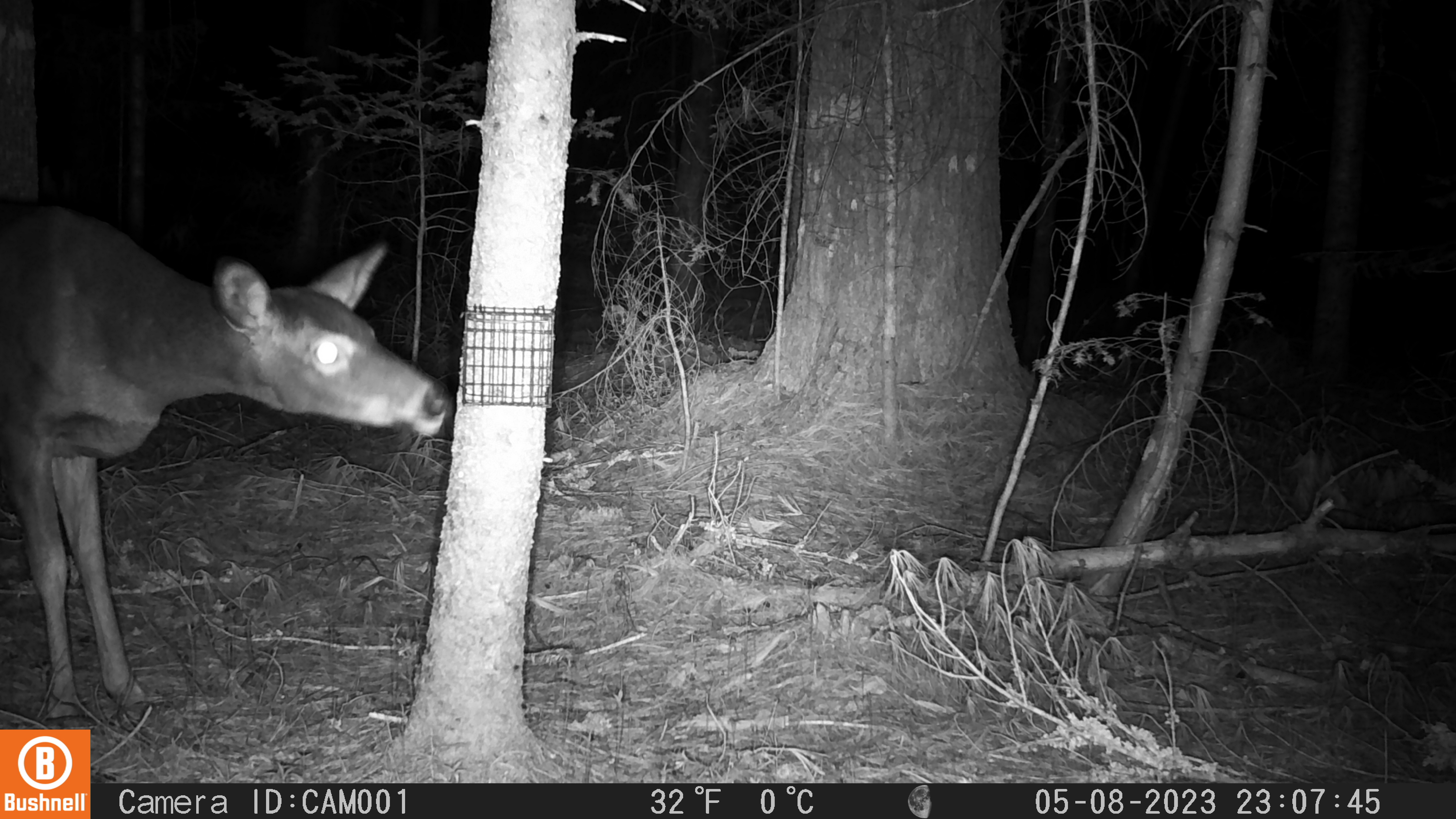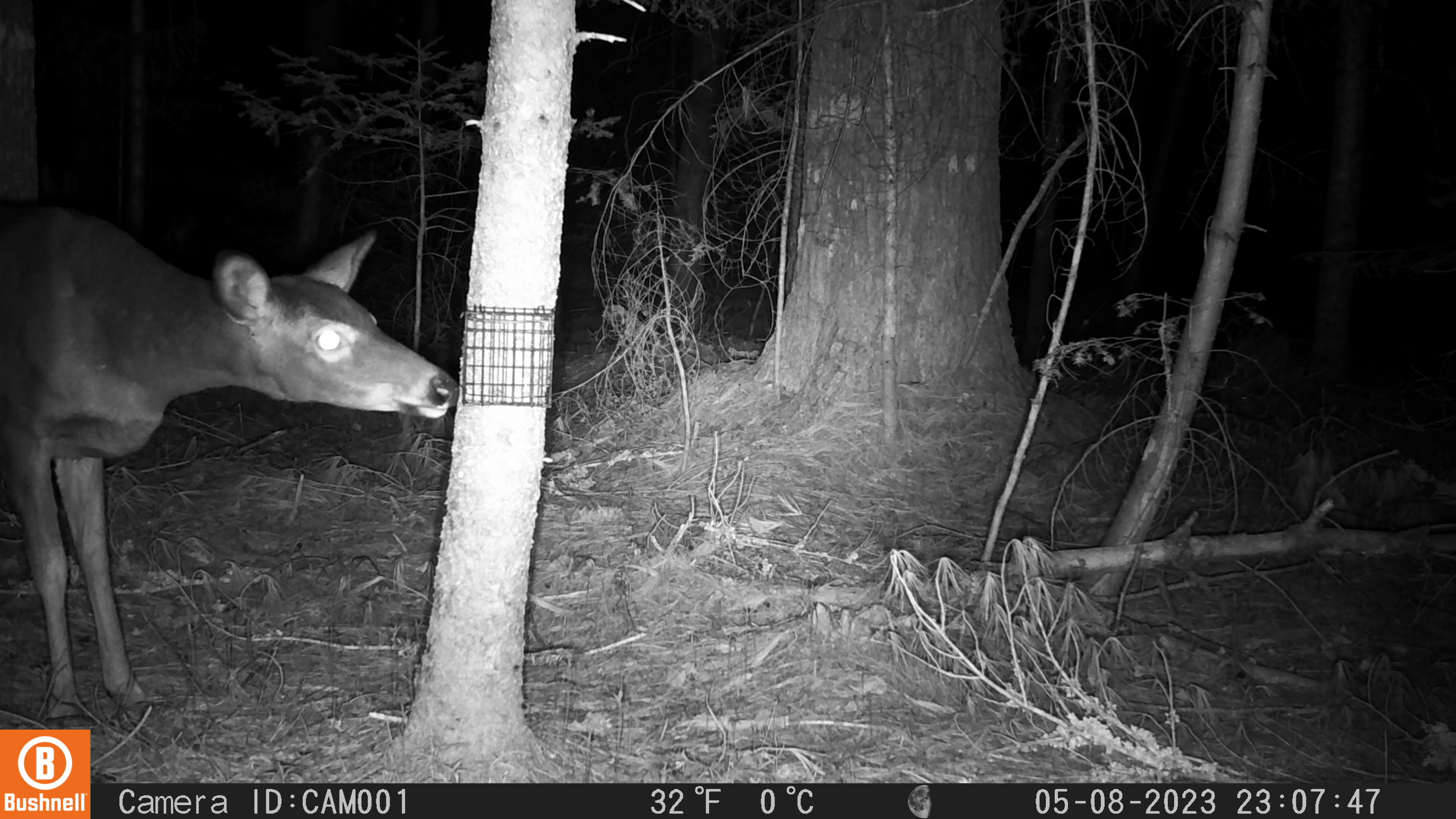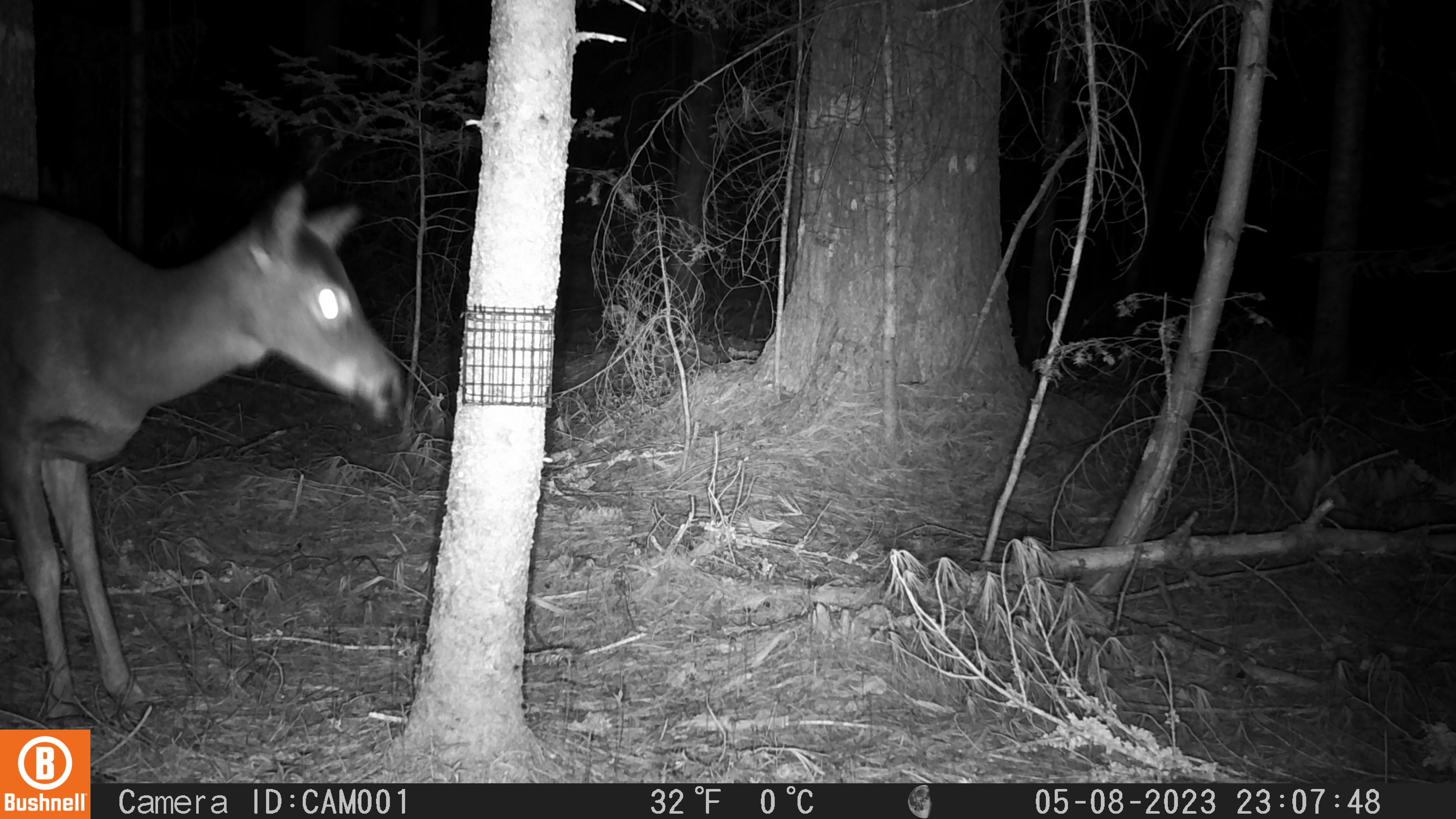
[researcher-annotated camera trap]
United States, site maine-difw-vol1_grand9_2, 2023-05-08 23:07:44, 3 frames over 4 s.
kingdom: Animalia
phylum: Chordata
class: Mammalia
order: Artiodactyla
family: Cervidae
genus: Odocoileus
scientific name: Odocoileus virginianus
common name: white-tailed deer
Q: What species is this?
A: White-tailed deer (Odocoileus virginianus).